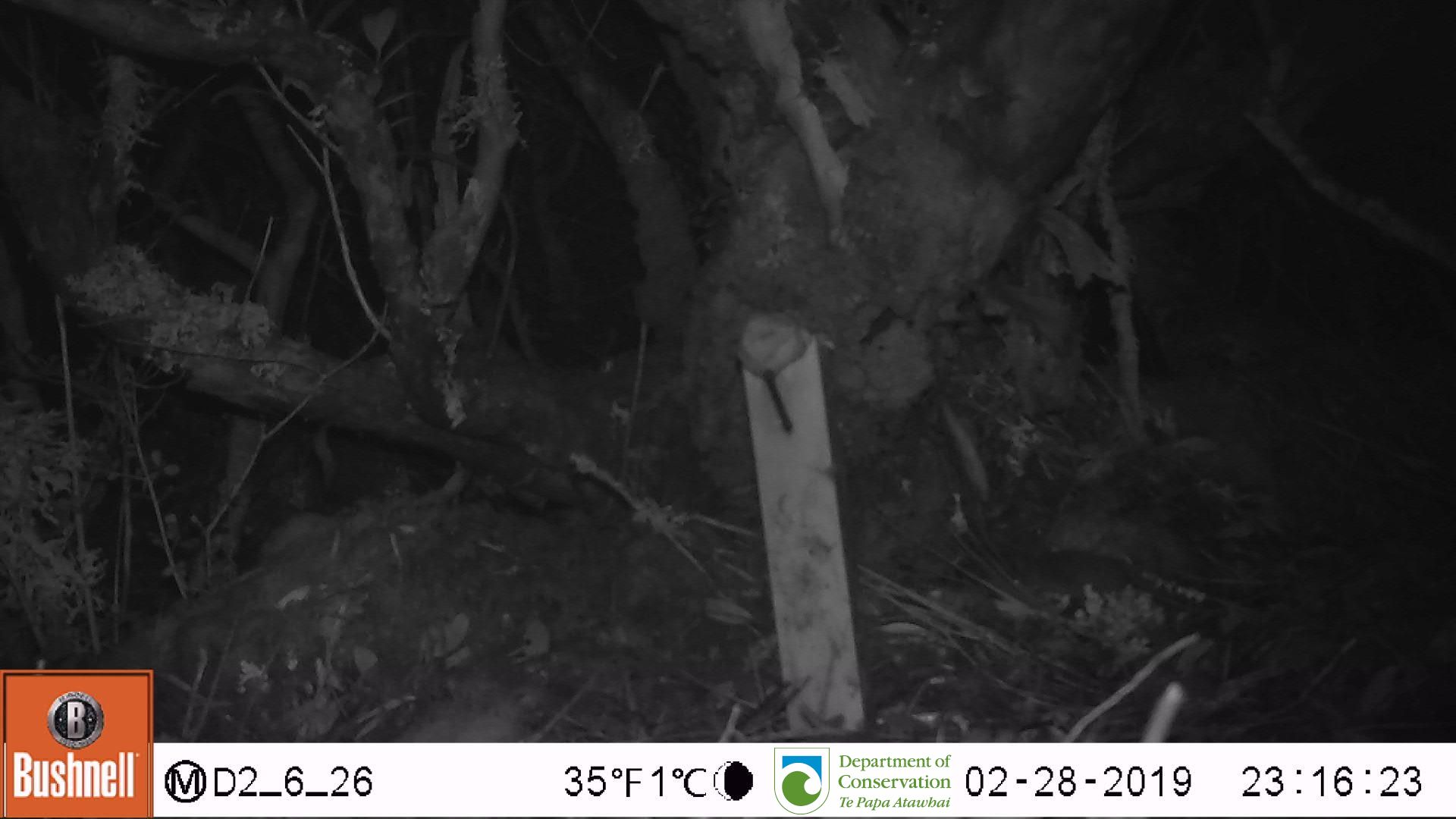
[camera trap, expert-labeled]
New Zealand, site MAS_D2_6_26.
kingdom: Animalia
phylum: Chordata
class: Mammalia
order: Rodentia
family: Muridae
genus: Mus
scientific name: Mus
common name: mouse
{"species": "mouse (Mus)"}